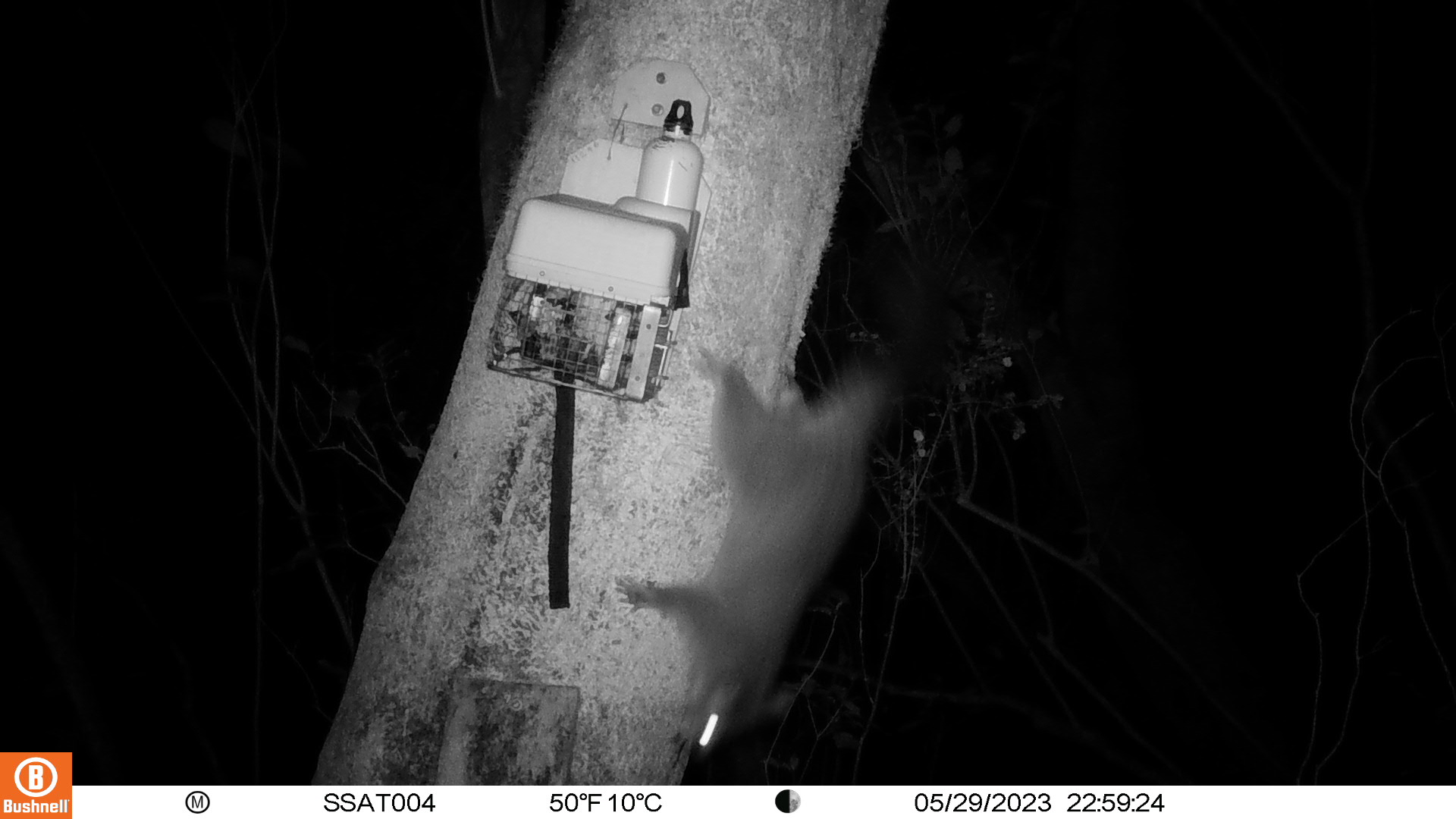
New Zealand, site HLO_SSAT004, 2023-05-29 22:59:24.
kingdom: Animalia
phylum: Chordata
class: Mammalia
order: Diprotodontia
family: Phalangeridae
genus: Trichosurus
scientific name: Trichosurus vulpecula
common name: common brushtail possum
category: possum